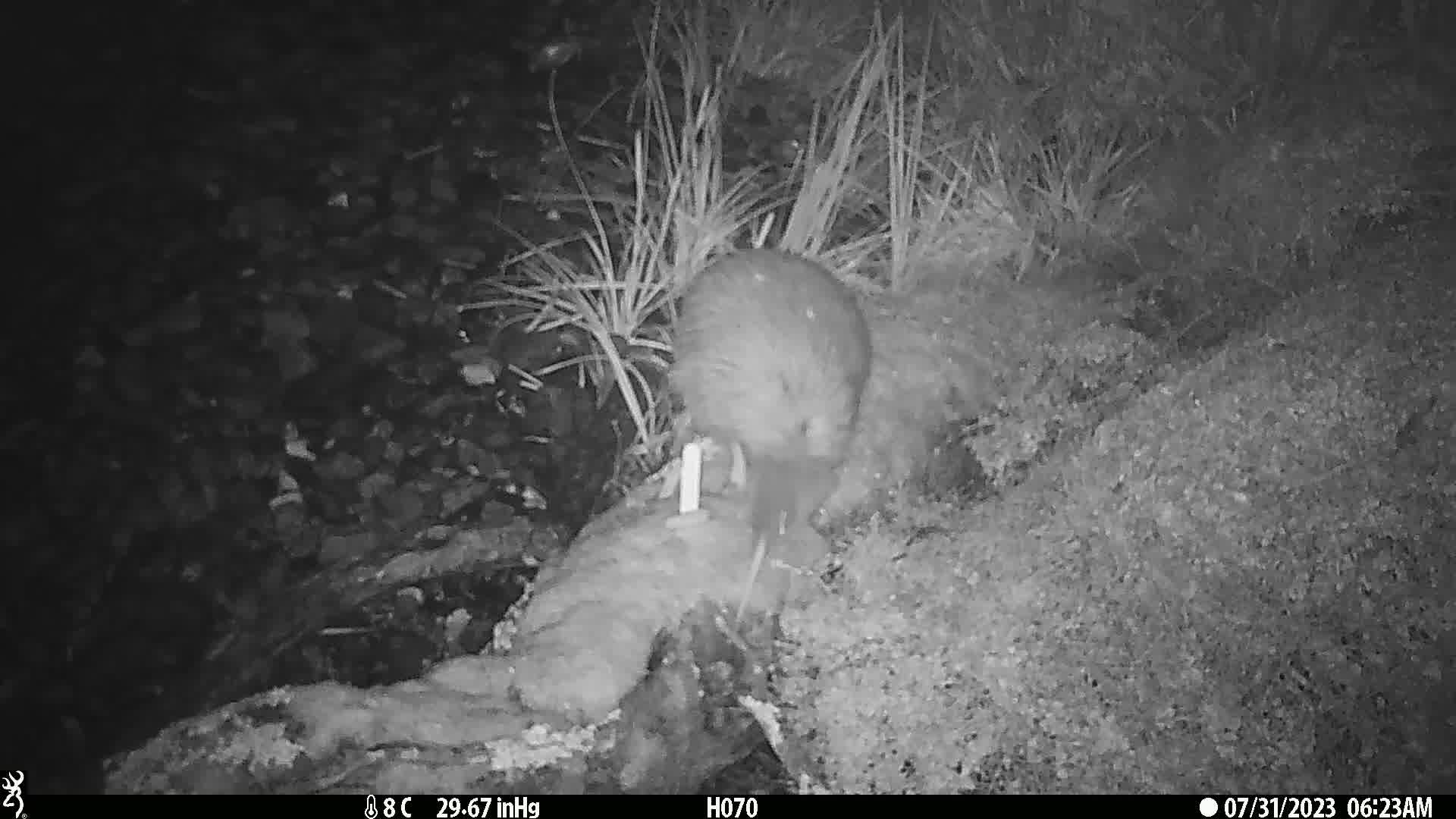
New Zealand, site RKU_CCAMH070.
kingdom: Animalia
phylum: Chordata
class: Aves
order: Apterygiformes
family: Apterygidae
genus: Apteryx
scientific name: Apteryx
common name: kiwi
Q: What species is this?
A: Kiwi (Apteryx).